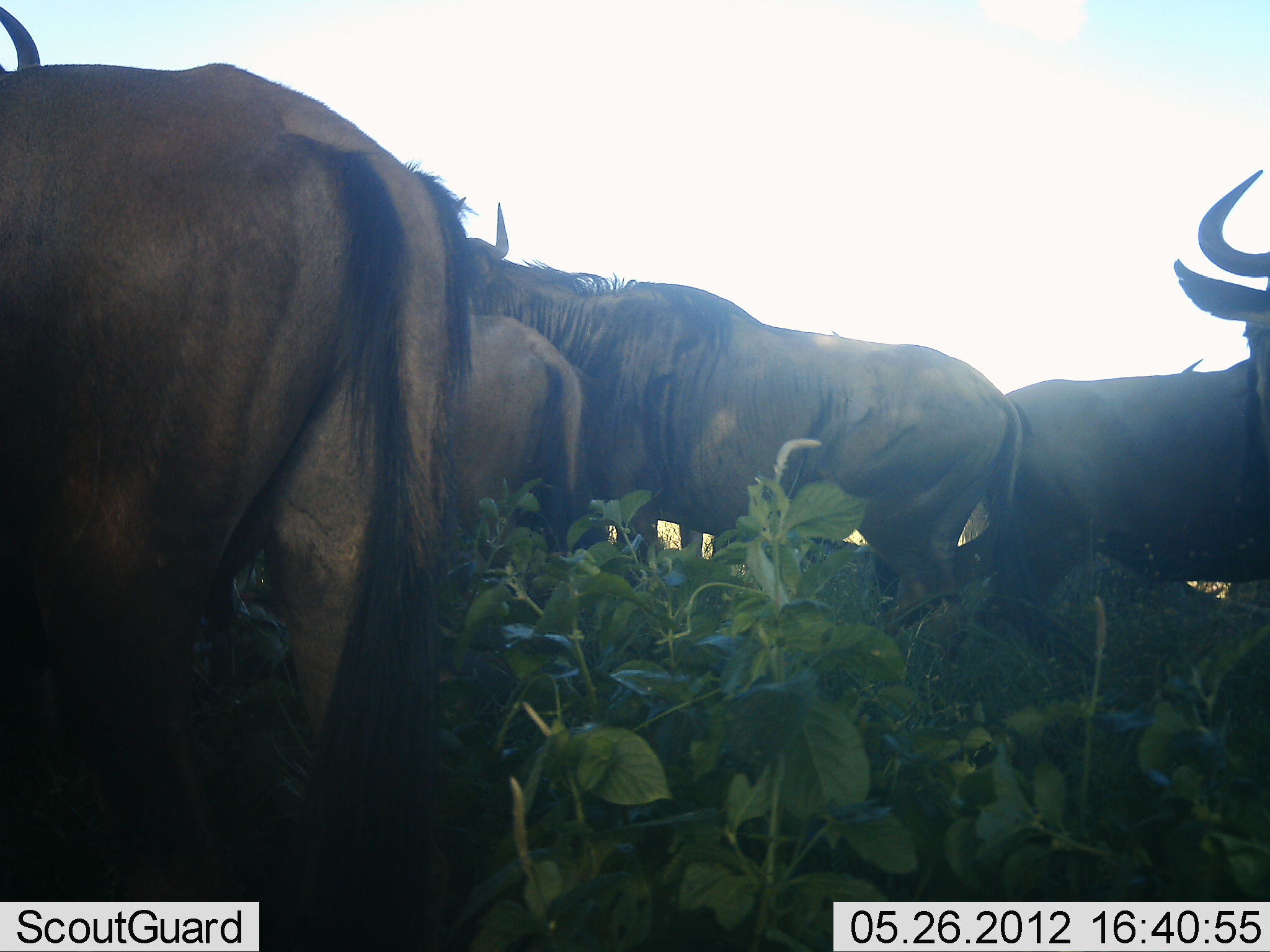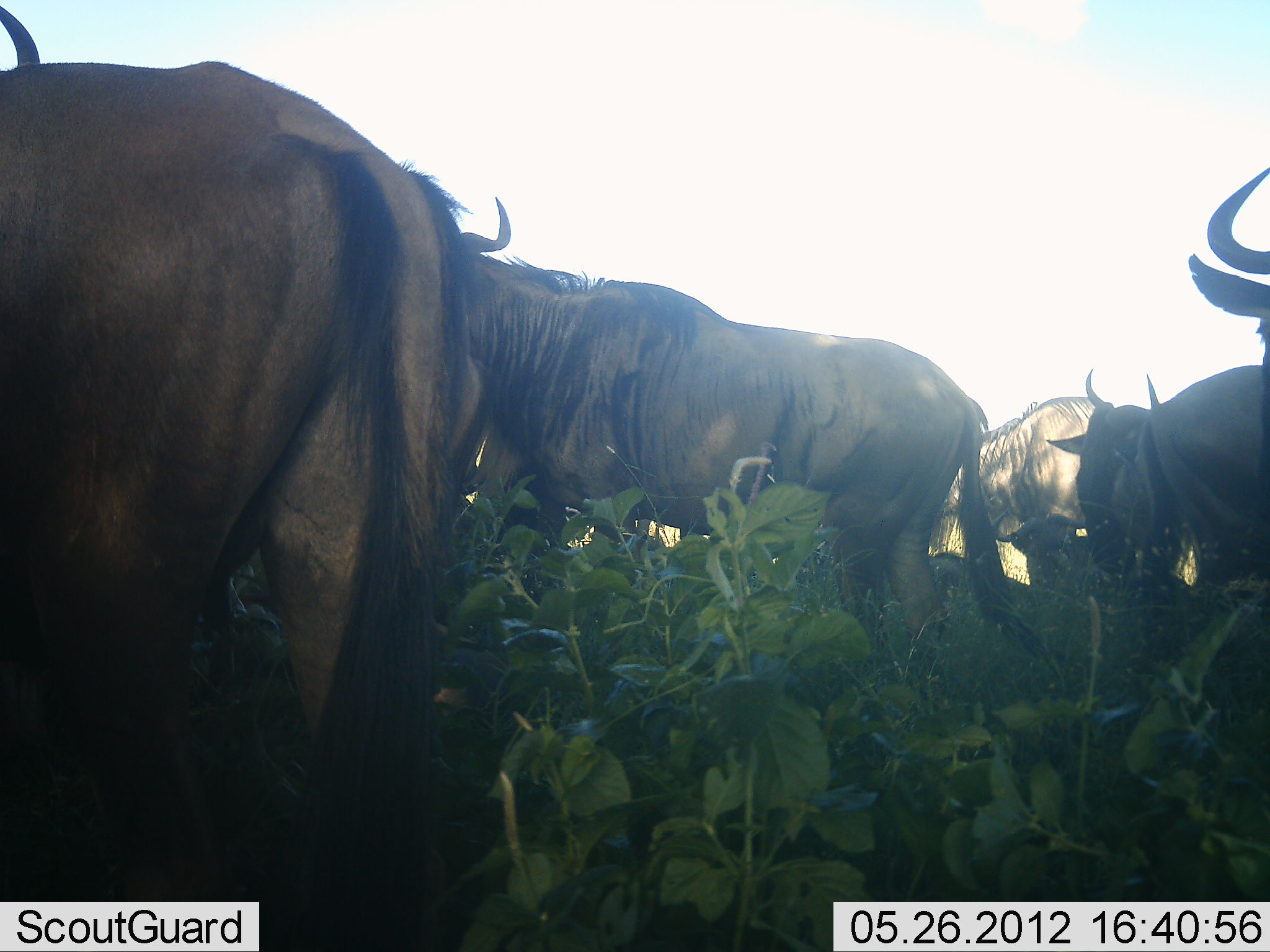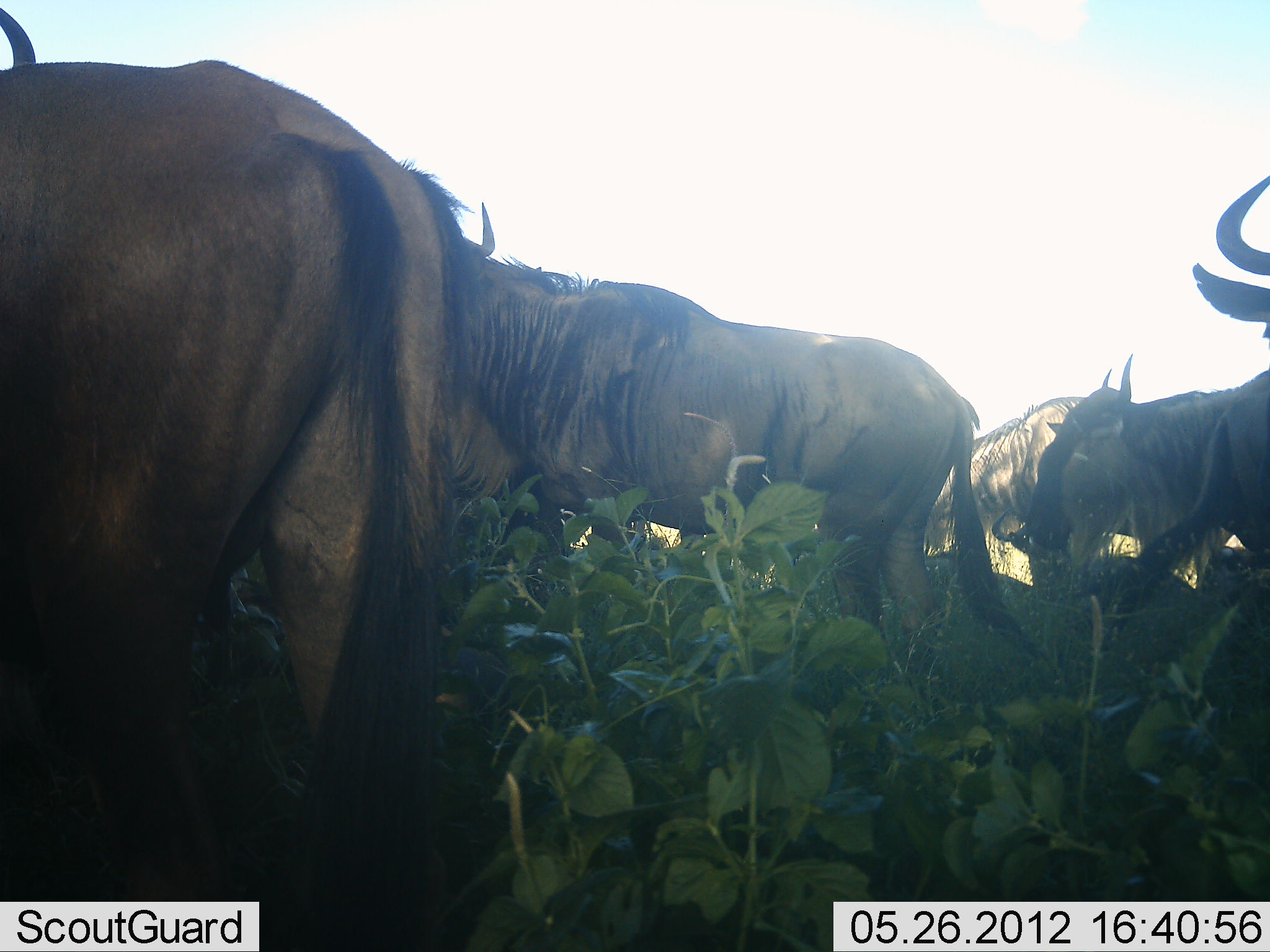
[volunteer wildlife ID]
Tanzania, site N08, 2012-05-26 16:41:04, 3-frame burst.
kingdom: Animalia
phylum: Chordata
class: Mammalia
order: Artiodactyla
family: Bovidae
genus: Connochaetes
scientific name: Connochaetes taurinus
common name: blue wildebeest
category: wildebeest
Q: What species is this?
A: Wildebeest (blue wildebeest) (Connochaetes taurinus).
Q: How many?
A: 6.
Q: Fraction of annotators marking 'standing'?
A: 85%.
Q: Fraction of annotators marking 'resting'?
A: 18%.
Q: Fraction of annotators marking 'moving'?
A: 41%.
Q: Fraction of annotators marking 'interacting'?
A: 3%.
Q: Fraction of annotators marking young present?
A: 9%.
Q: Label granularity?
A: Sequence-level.